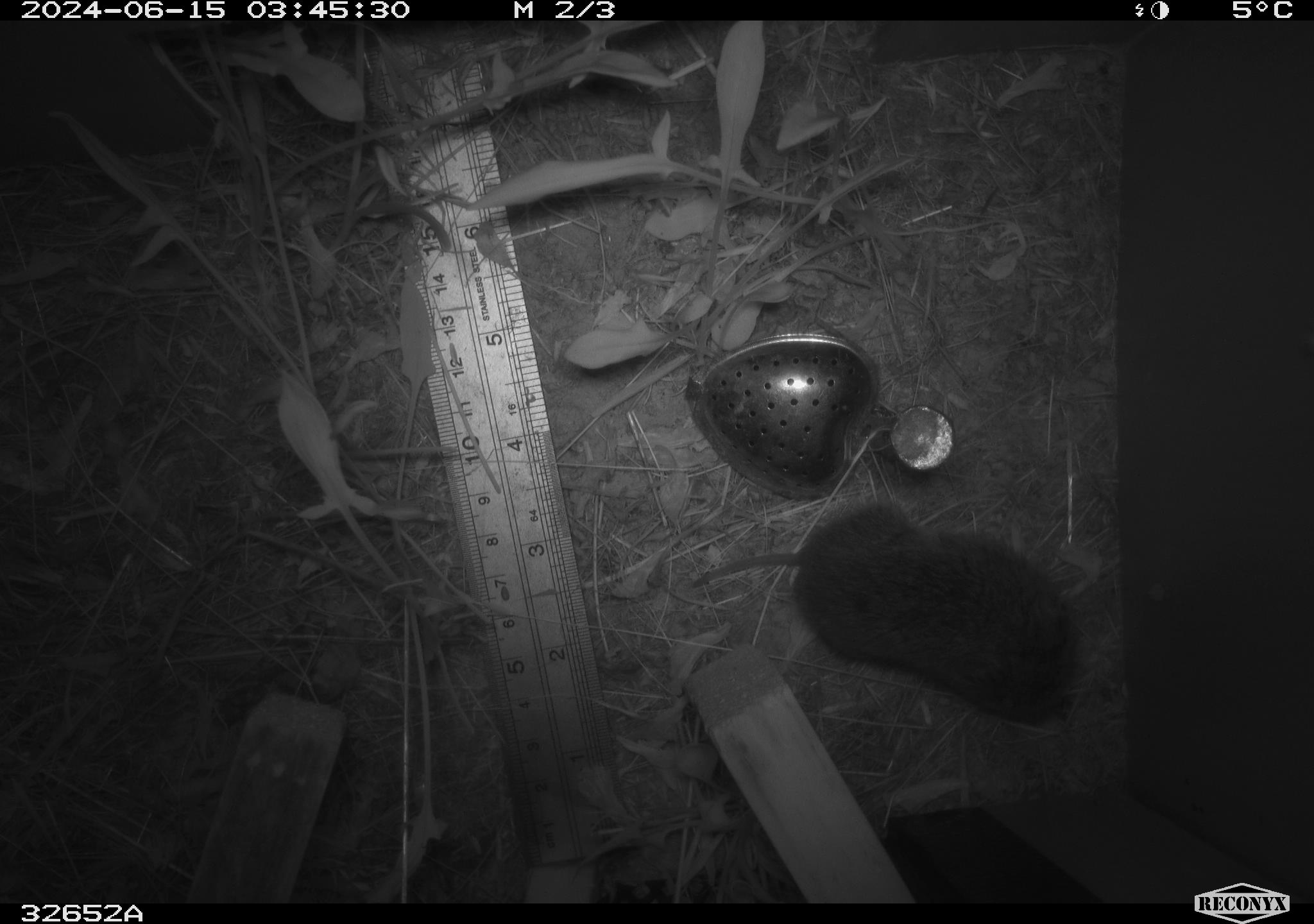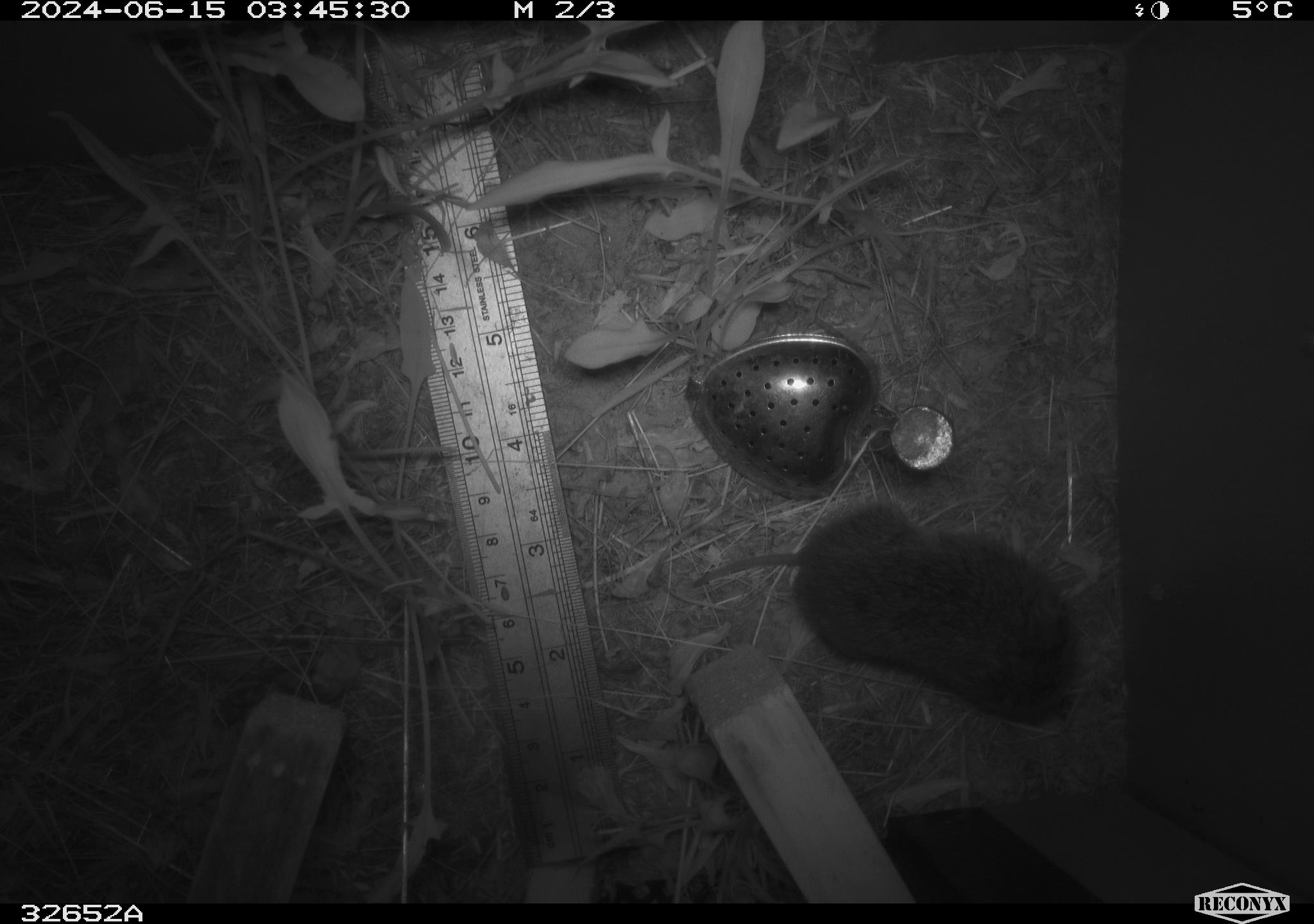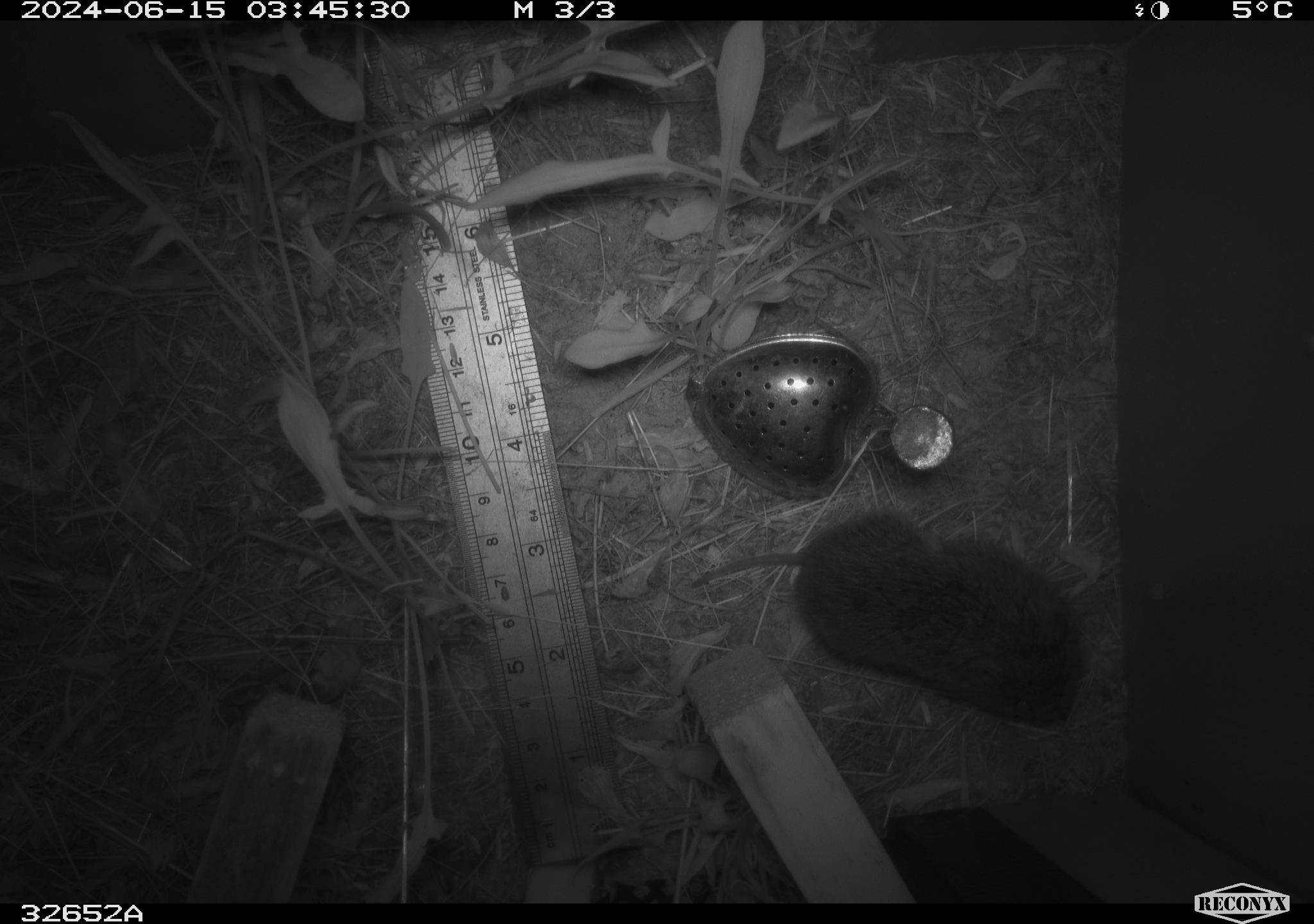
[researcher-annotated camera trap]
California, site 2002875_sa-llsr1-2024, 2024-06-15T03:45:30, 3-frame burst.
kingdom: Animalia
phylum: Chordata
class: Mammalia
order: Rodentia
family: Cricetidae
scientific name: Arvicolinae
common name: voles, lemmings, and muskrats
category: arvicolinae subfamily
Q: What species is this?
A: Arvicolinae subfamily (voles, lemmings, and muskrats) (Arvicolinae).